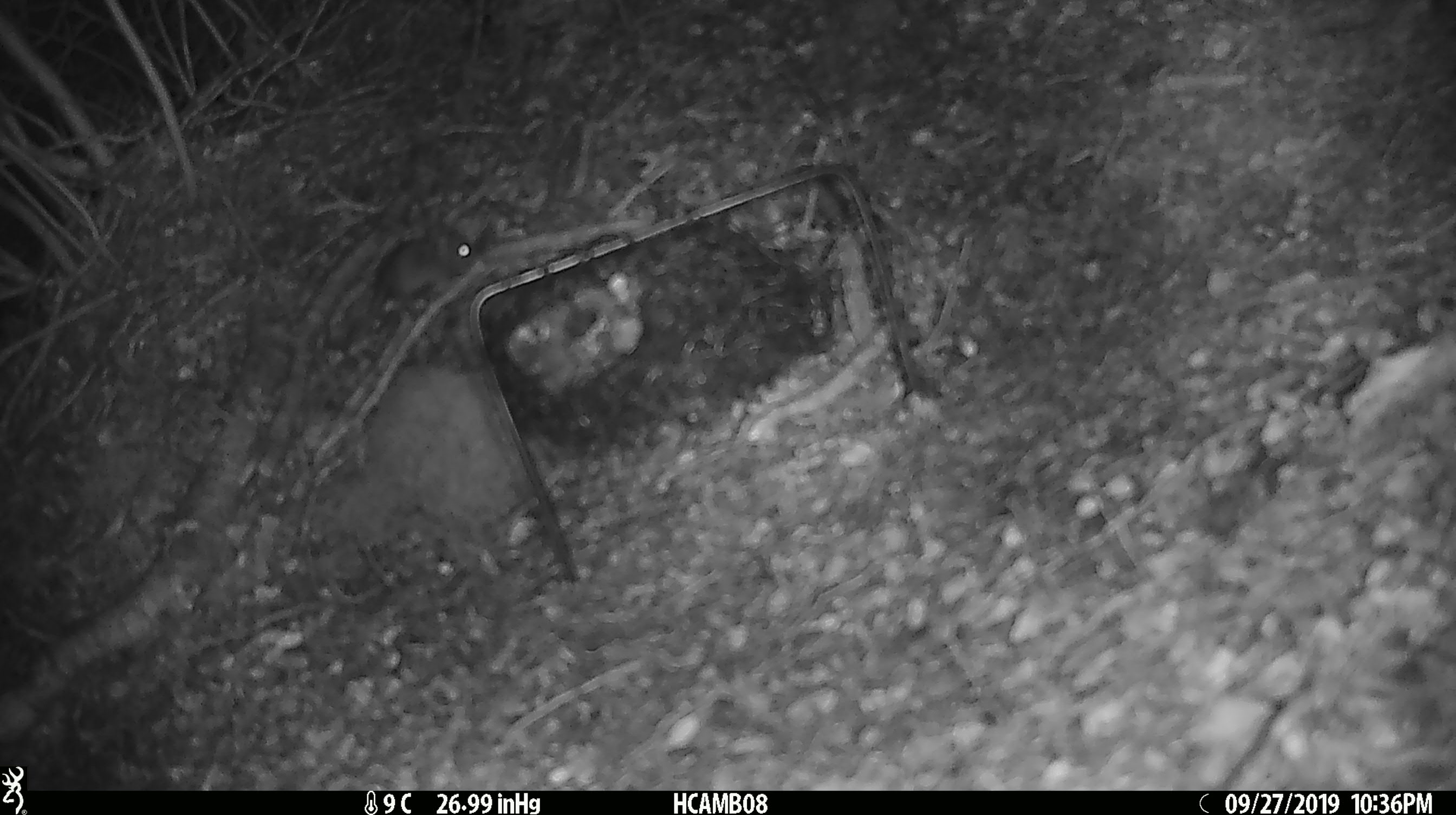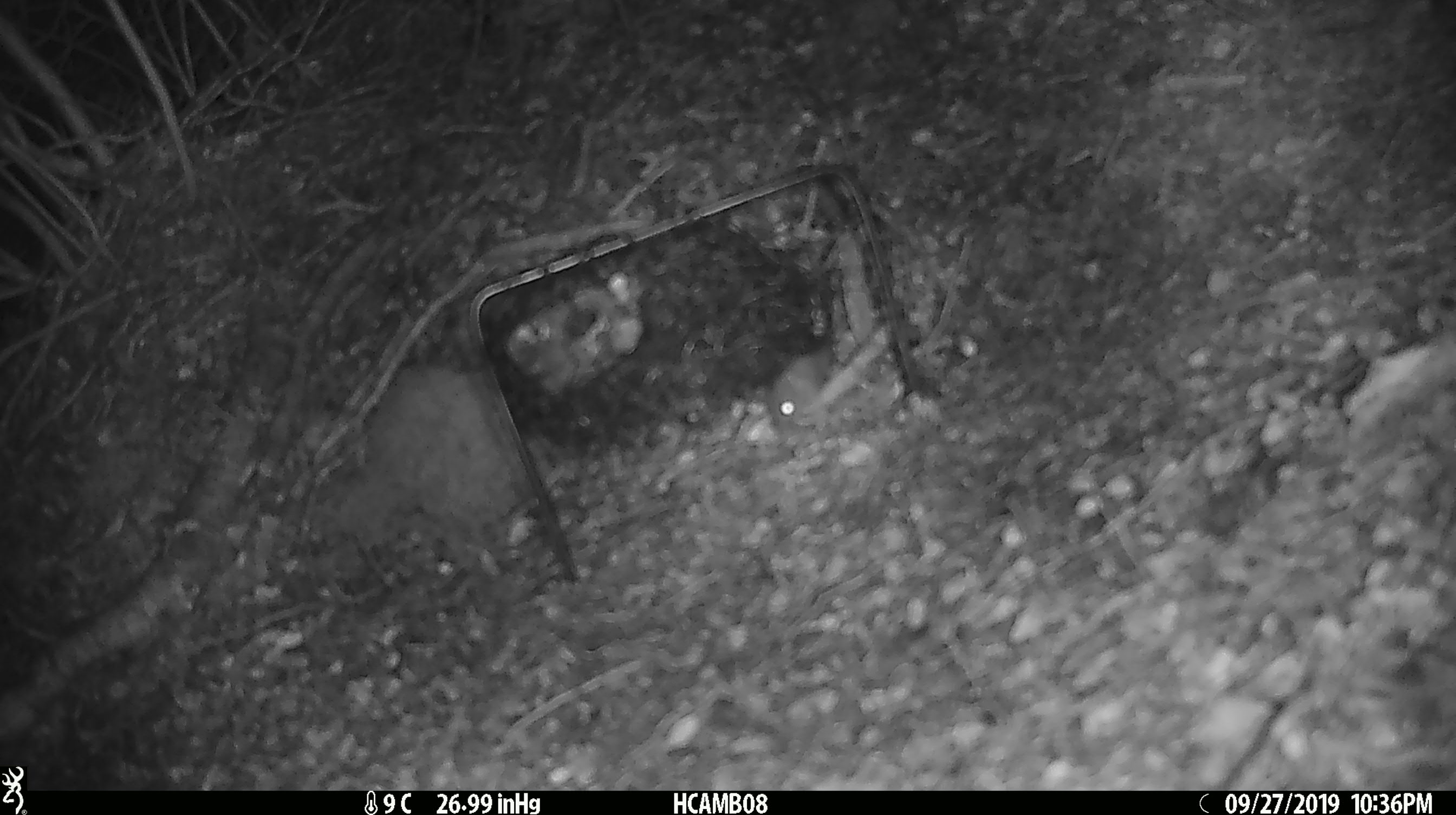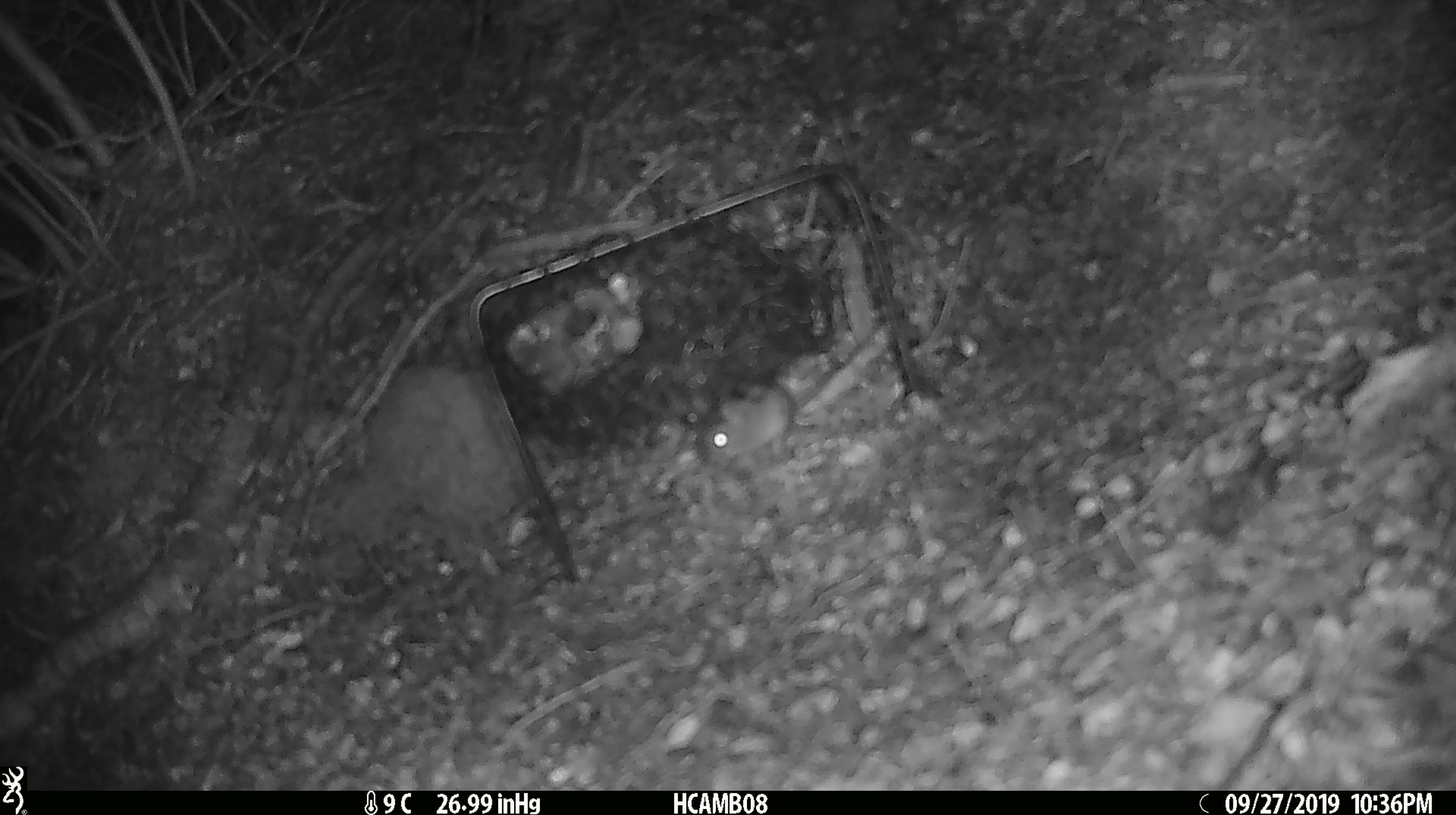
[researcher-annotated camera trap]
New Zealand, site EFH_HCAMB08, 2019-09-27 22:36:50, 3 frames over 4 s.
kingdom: Animalia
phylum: Chordata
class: Mammalia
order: Rodentia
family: Muridae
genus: Mus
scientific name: Mus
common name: mouse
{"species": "mouse (Mus)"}